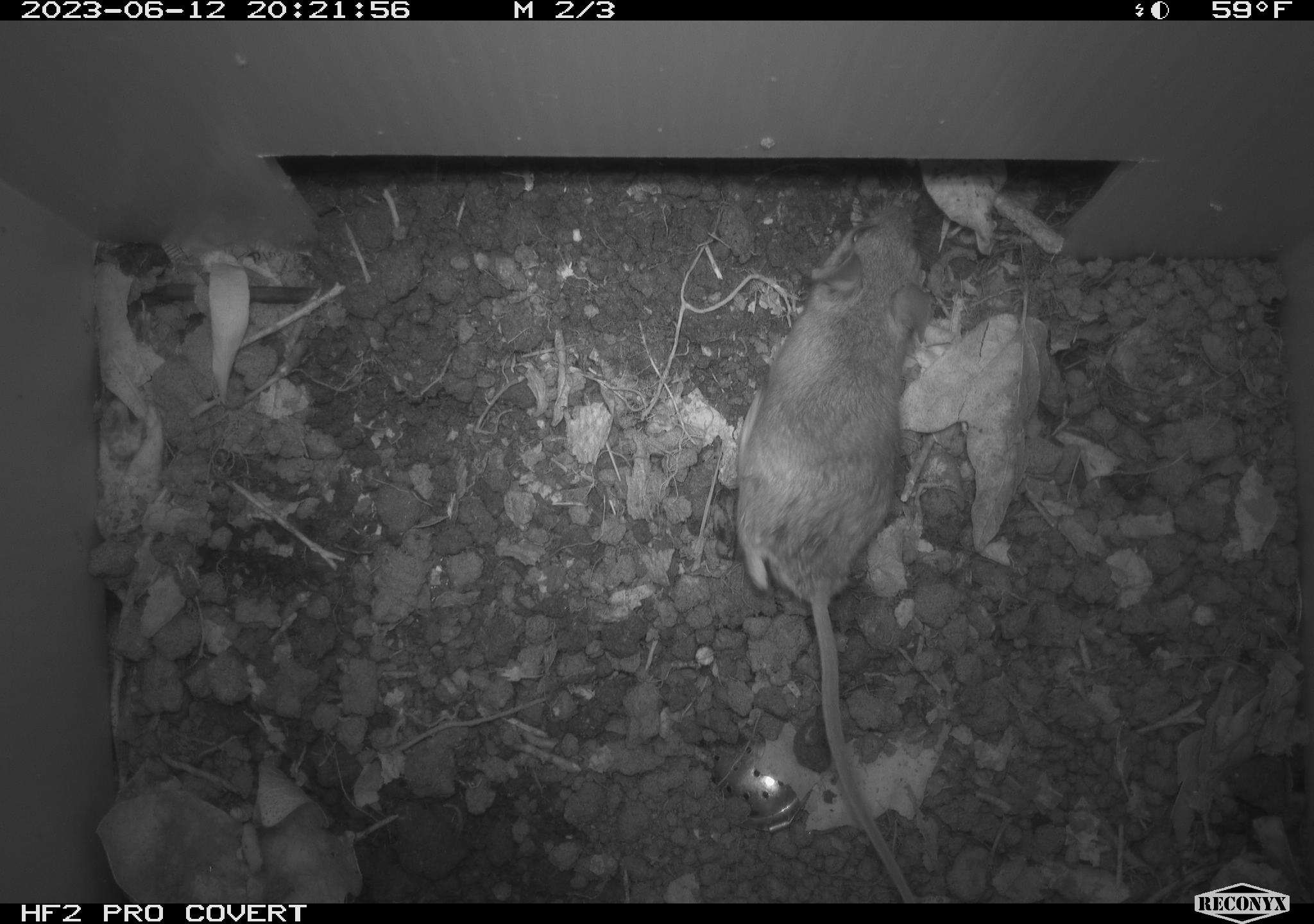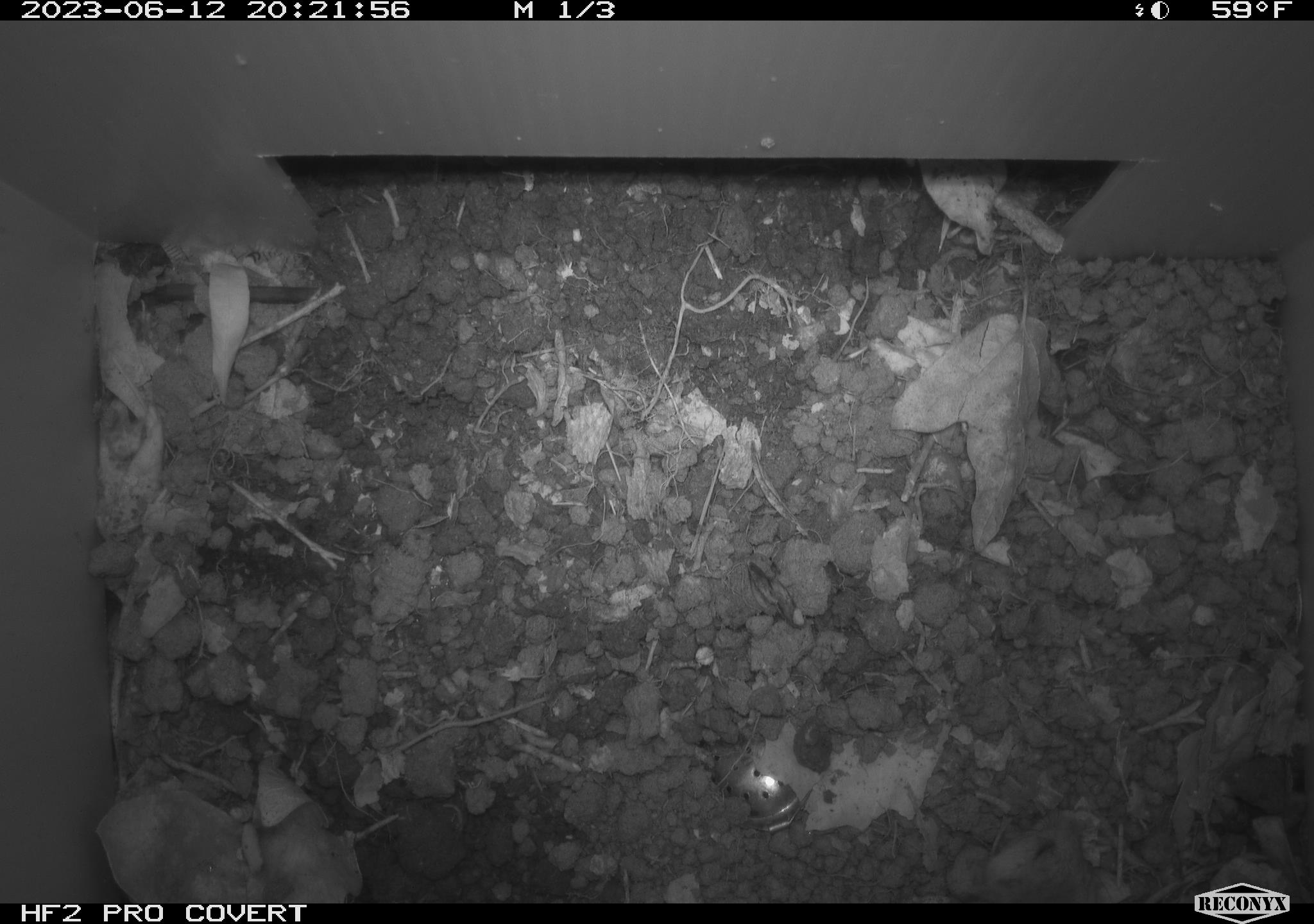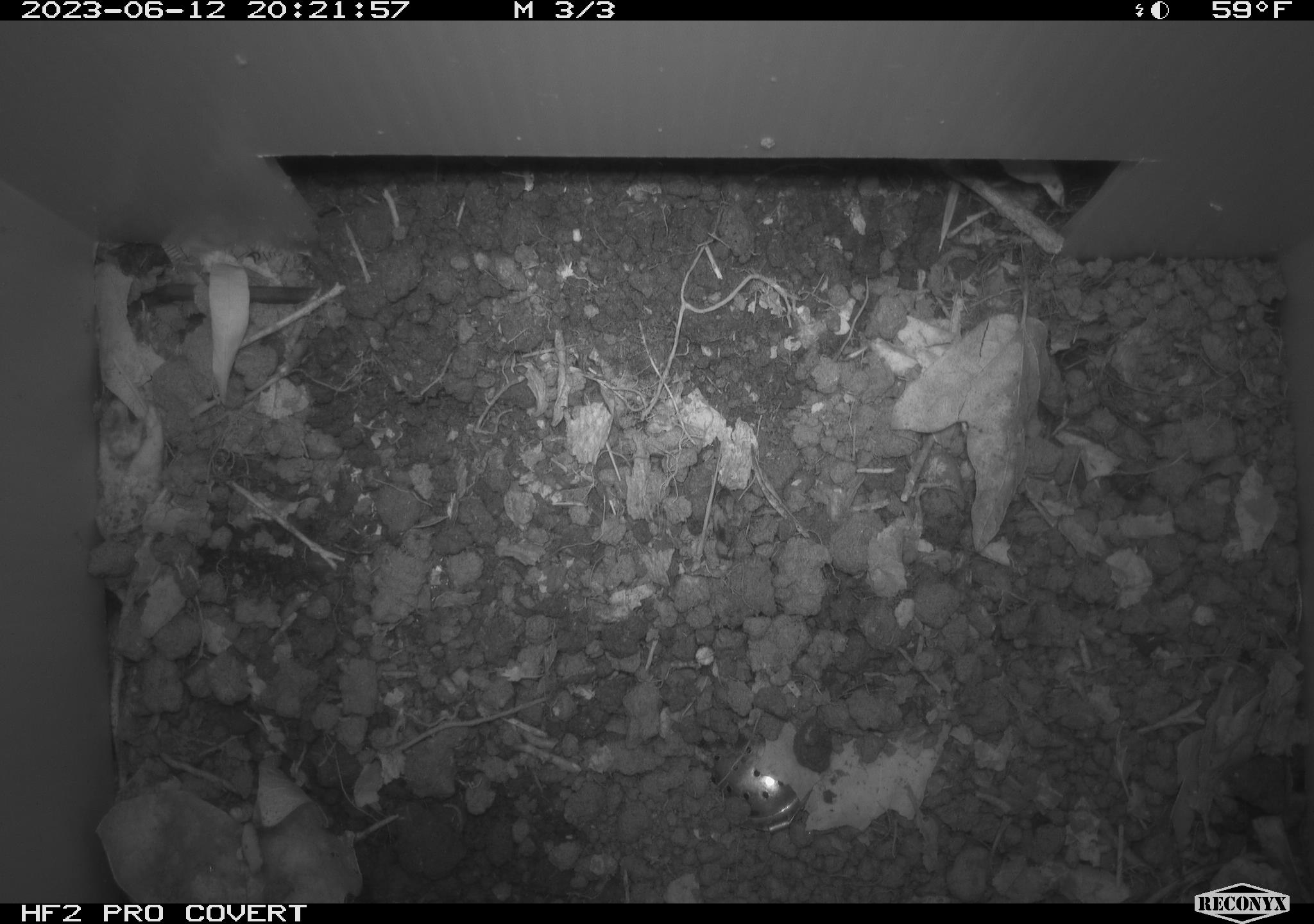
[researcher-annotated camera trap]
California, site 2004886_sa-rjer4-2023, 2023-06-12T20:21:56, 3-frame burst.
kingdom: Animalia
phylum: Chordata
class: Mammalia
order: Rodentia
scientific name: Rodentia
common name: mouse species